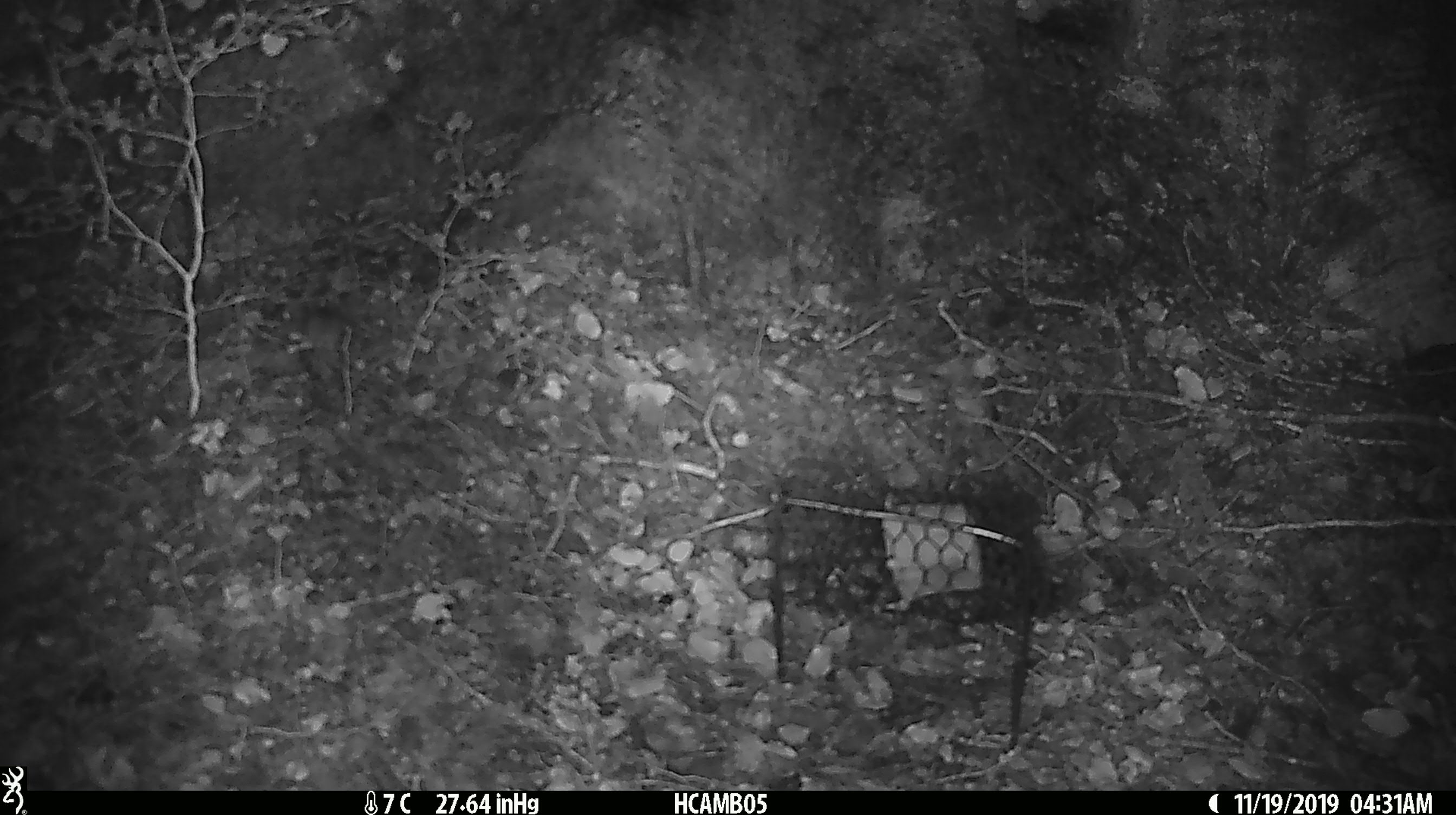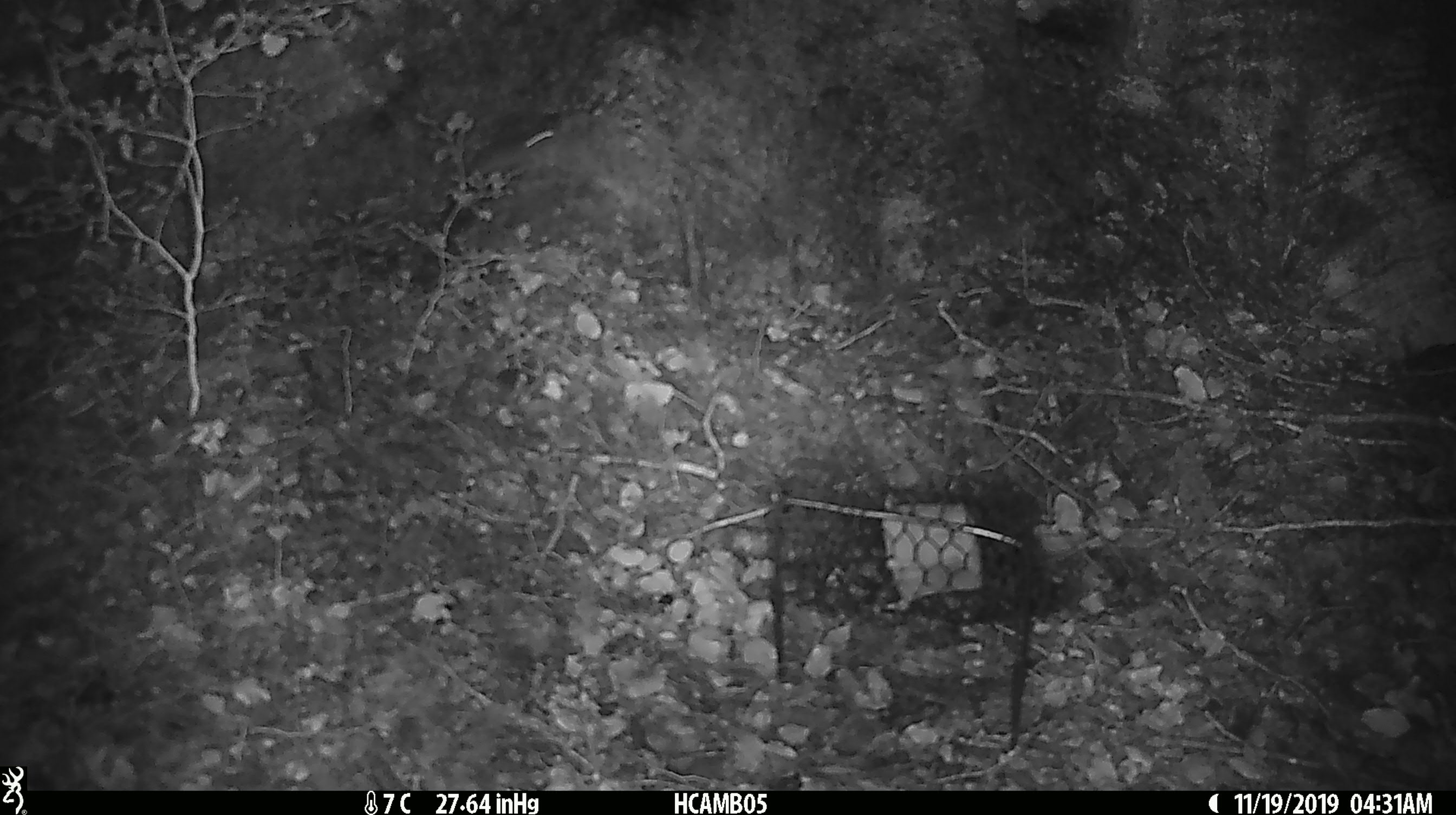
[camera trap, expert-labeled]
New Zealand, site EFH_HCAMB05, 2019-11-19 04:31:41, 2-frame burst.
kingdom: Animalia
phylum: Chordata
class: Mammalia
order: Rodentia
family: Muridae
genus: Mus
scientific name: Mus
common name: mouse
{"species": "mouse (Mus)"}